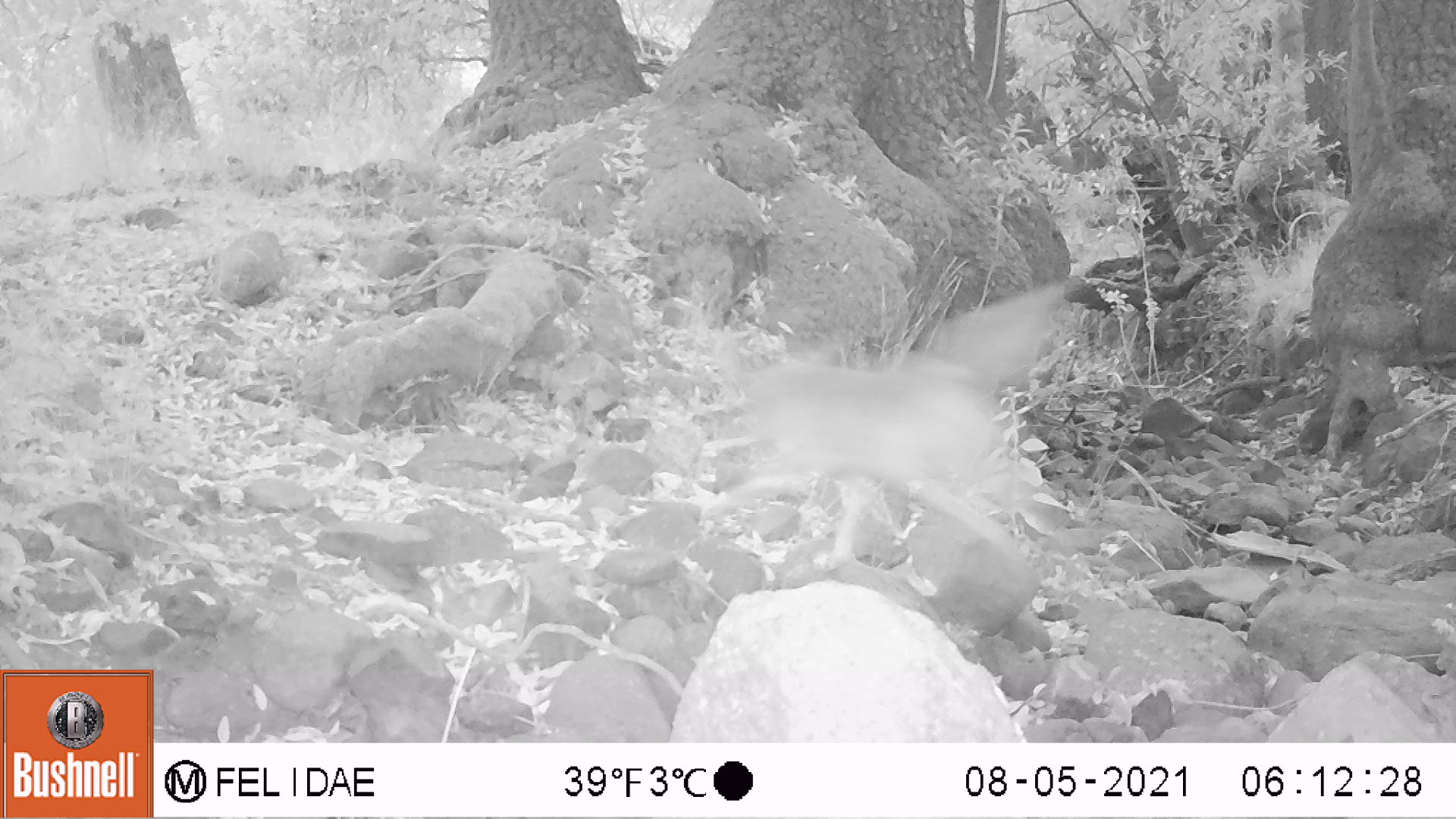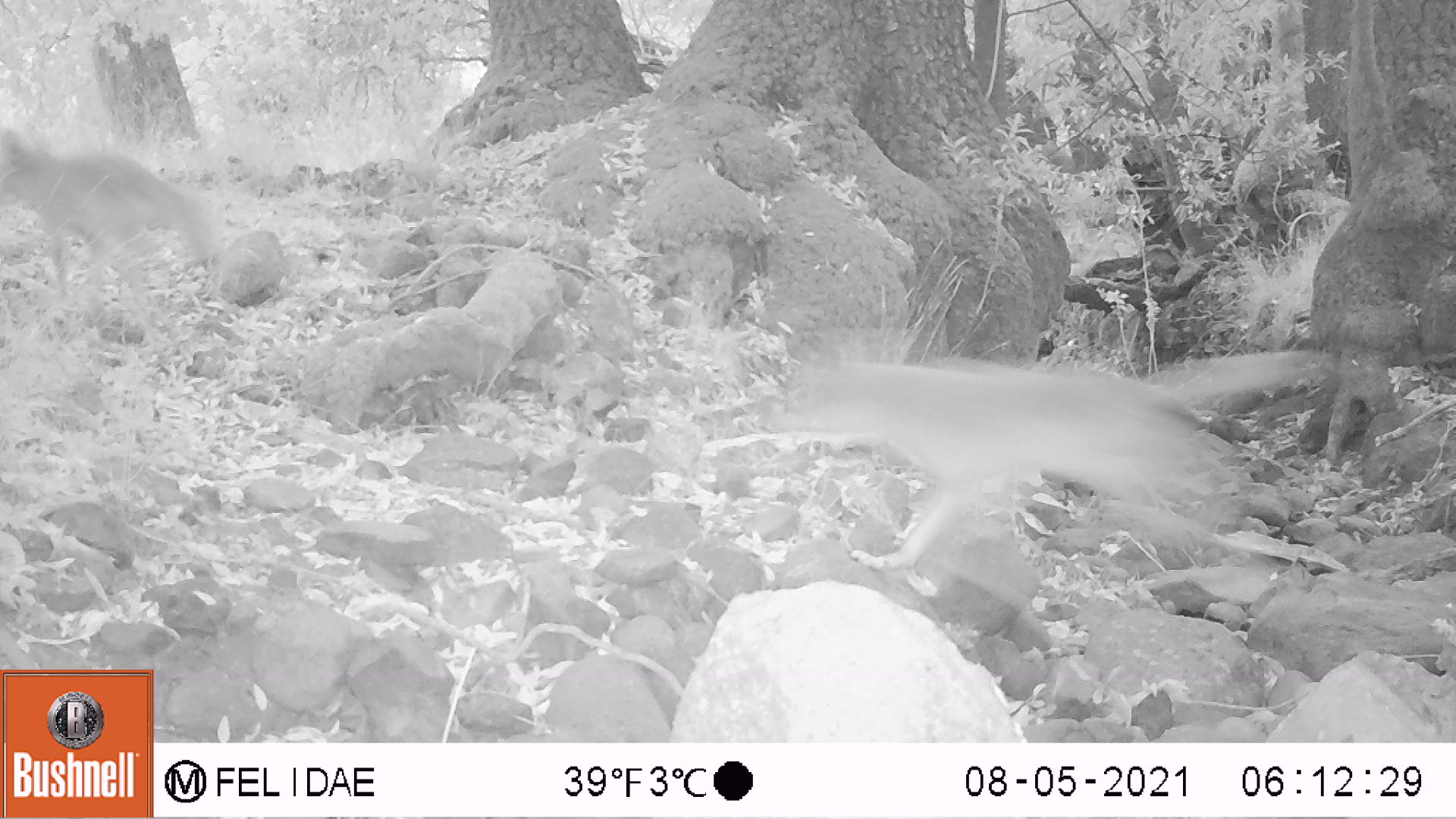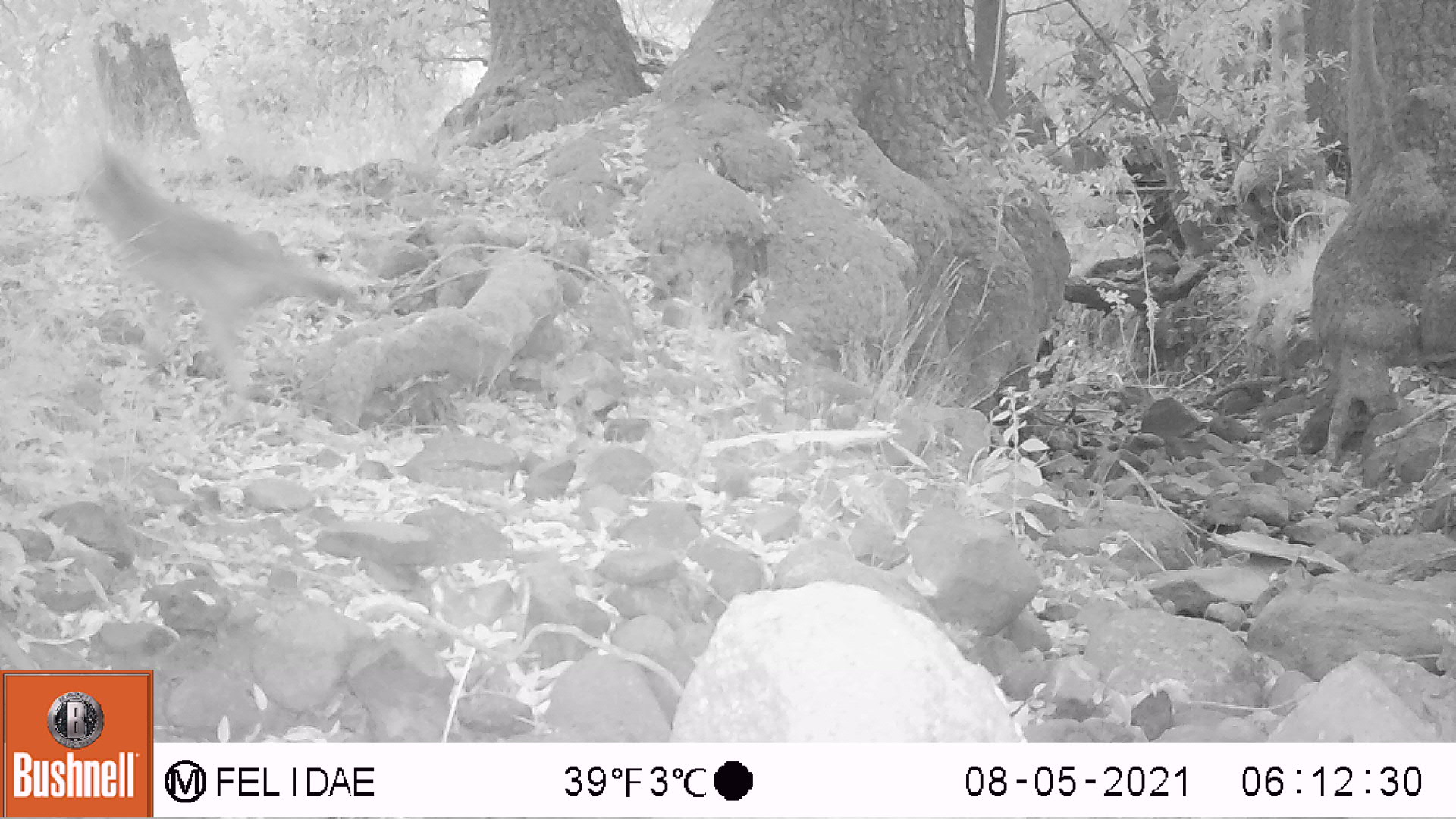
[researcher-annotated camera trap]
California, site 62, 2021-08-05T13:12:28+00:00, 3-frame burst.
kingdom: Animalia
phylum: Chordata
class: Aves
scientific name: Aves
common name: bird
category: unknown bird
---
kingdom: Animalia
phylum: Chordata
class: Mammalia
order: Carnivora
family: Canidae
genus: Urocyon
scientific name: Urocyon cinereoargenteus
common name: gray fox